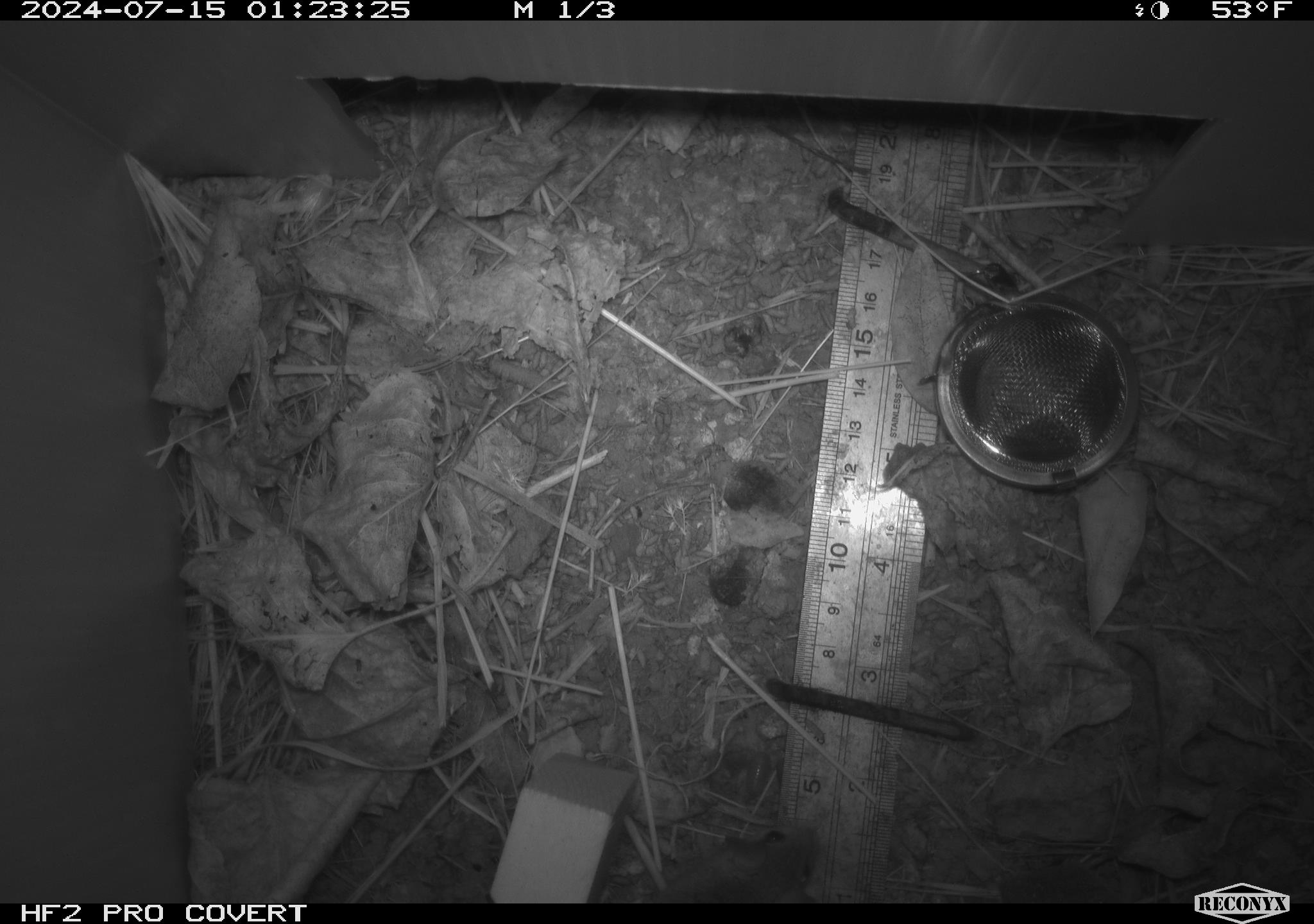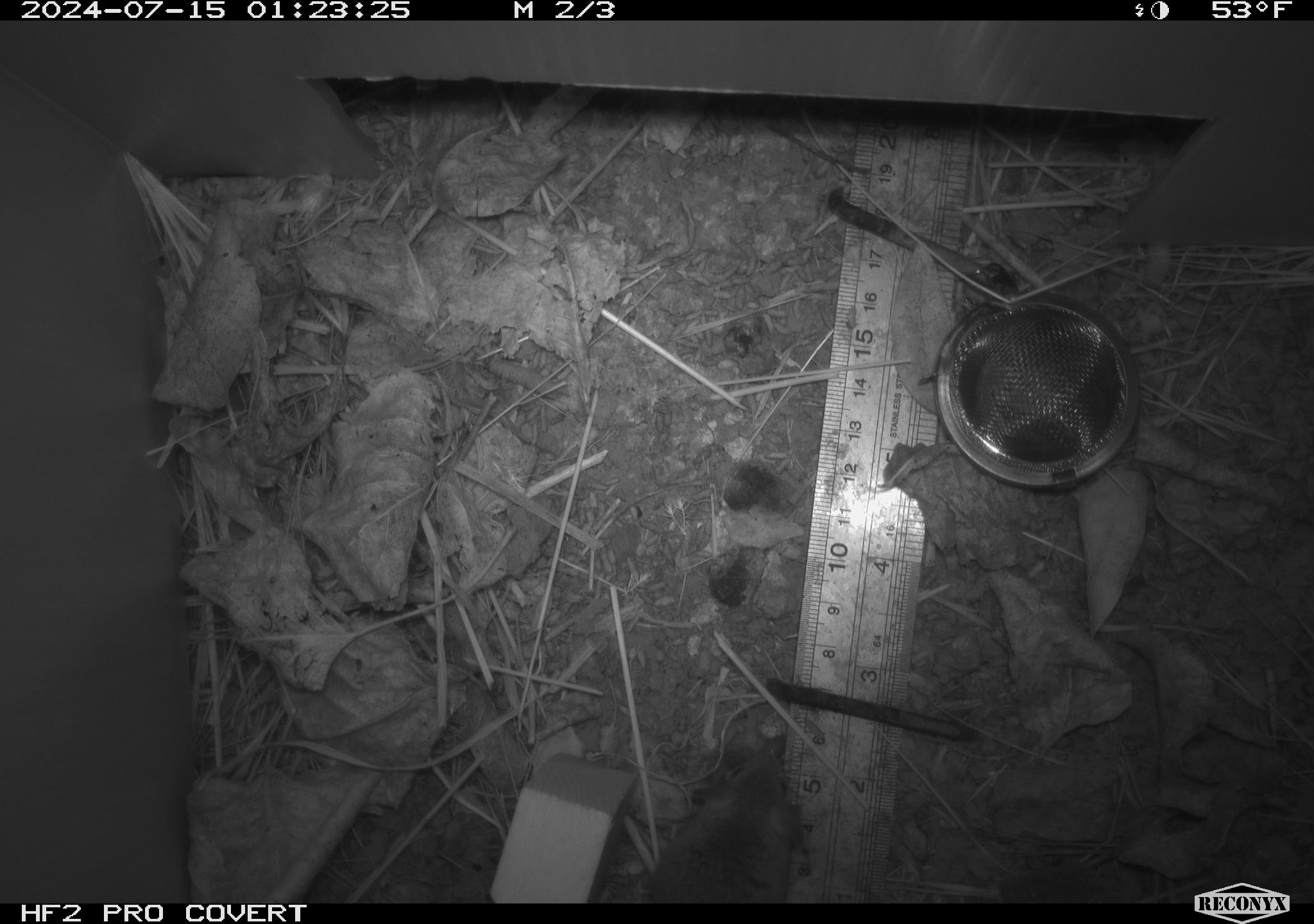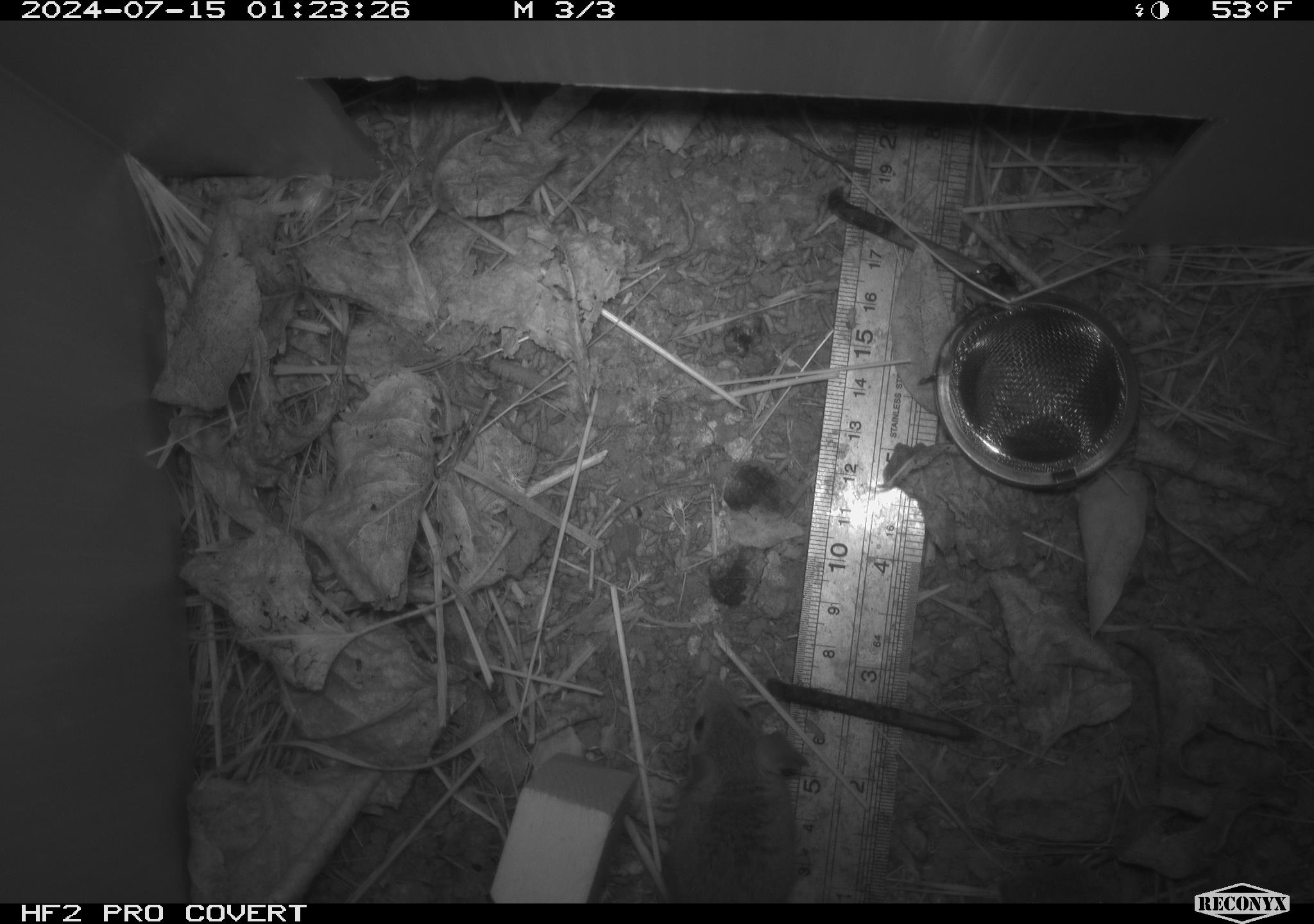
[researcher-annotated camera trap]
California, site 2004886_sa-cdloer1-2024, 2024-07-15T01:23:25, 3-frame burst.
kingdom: Animalia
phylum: Chordata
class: Mammalia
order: Rodentia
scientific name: Rodentia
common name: mouse species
Mouse species (Rodentia).